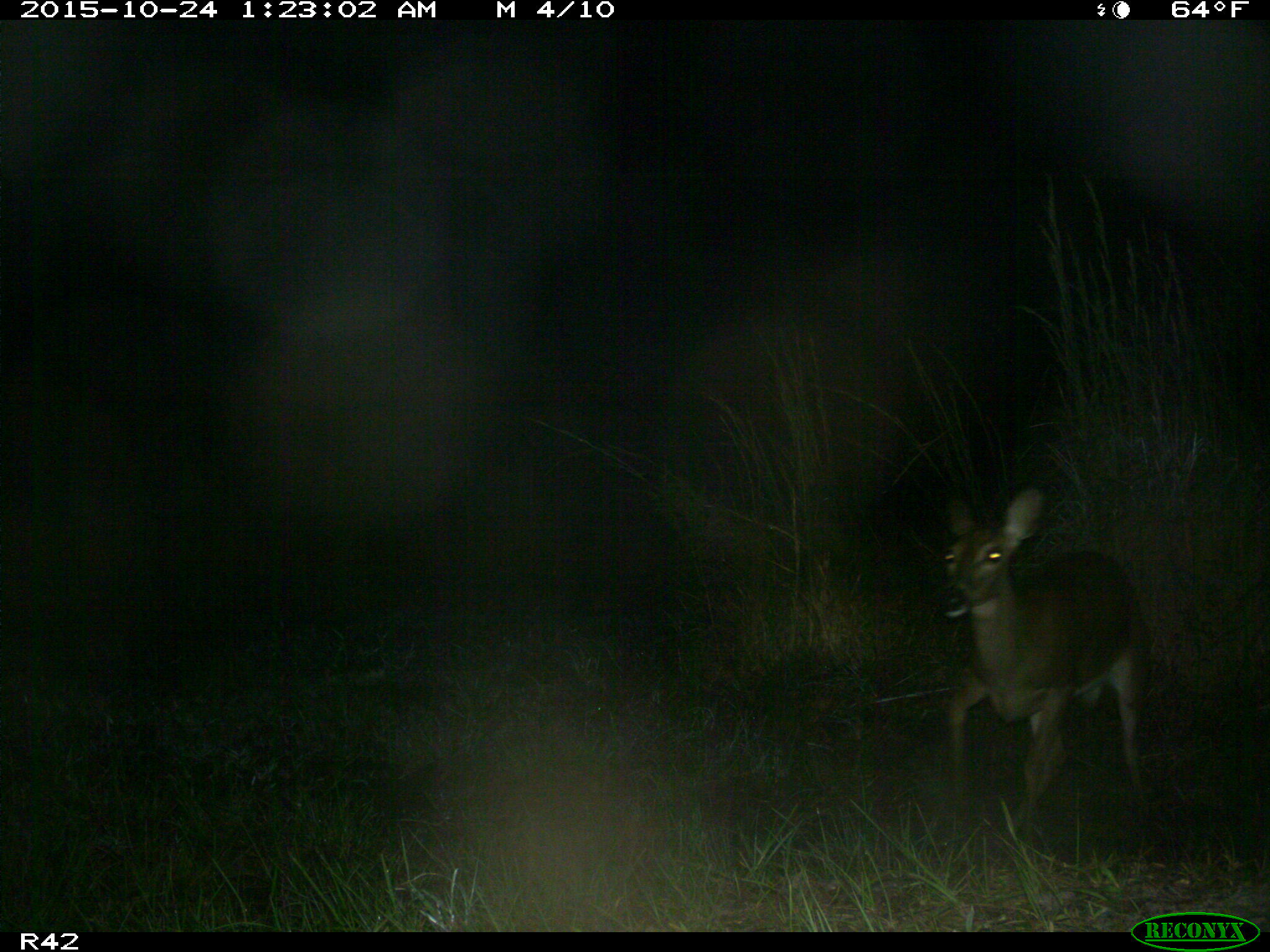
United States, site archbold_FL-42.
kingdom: Animalia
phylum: Chordata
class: Mammalia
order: Artiodactyla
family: Cervidae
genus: Odocoileus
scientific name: Odocoileus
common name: deer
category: unidentified deer